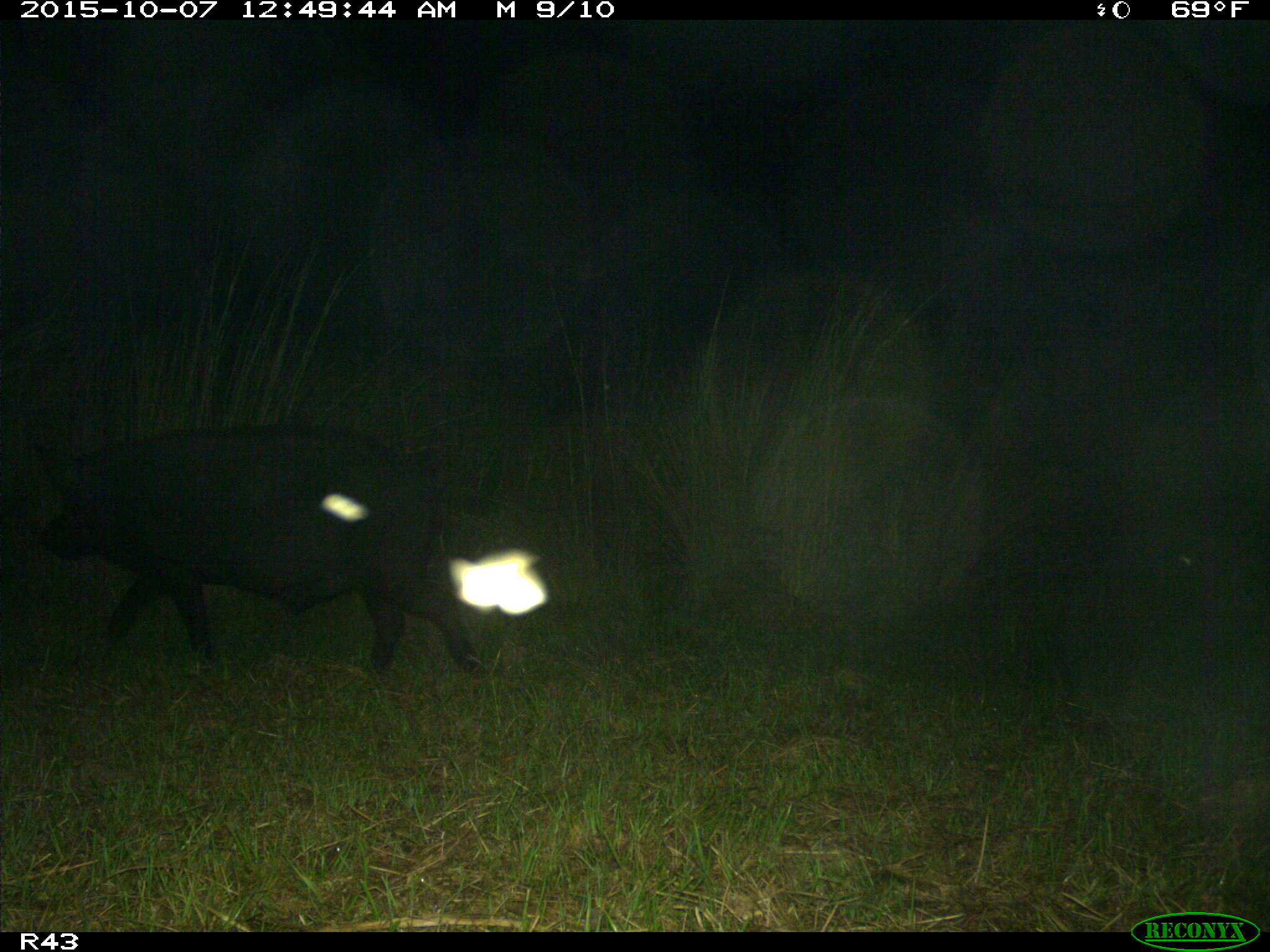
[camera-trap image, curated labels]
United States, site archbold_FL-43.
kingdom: Animalia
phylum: Chordata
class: Mammalia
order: Artiodactyla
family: Suidae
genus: Sus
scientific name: Sus scrofa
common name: wild boar